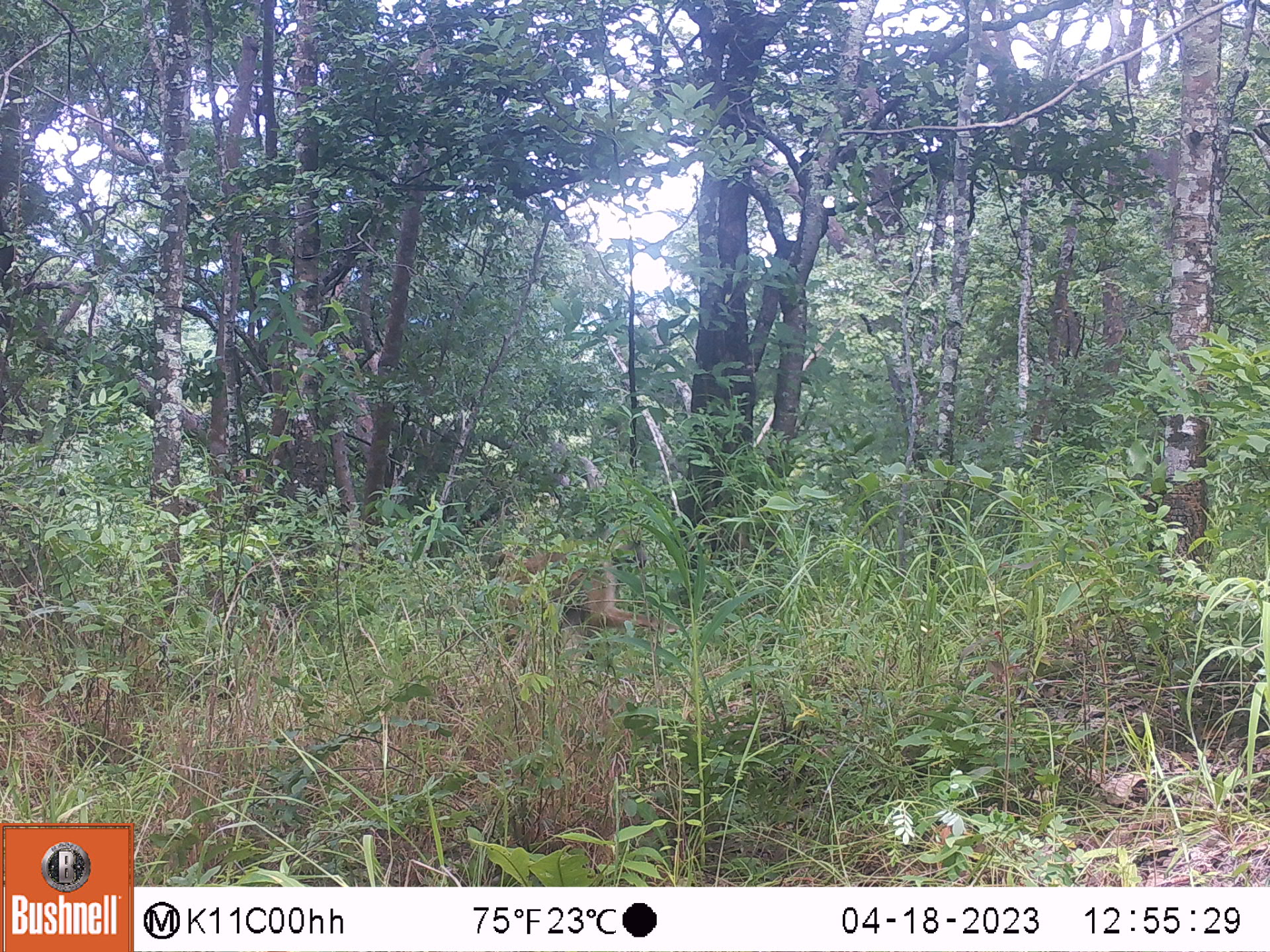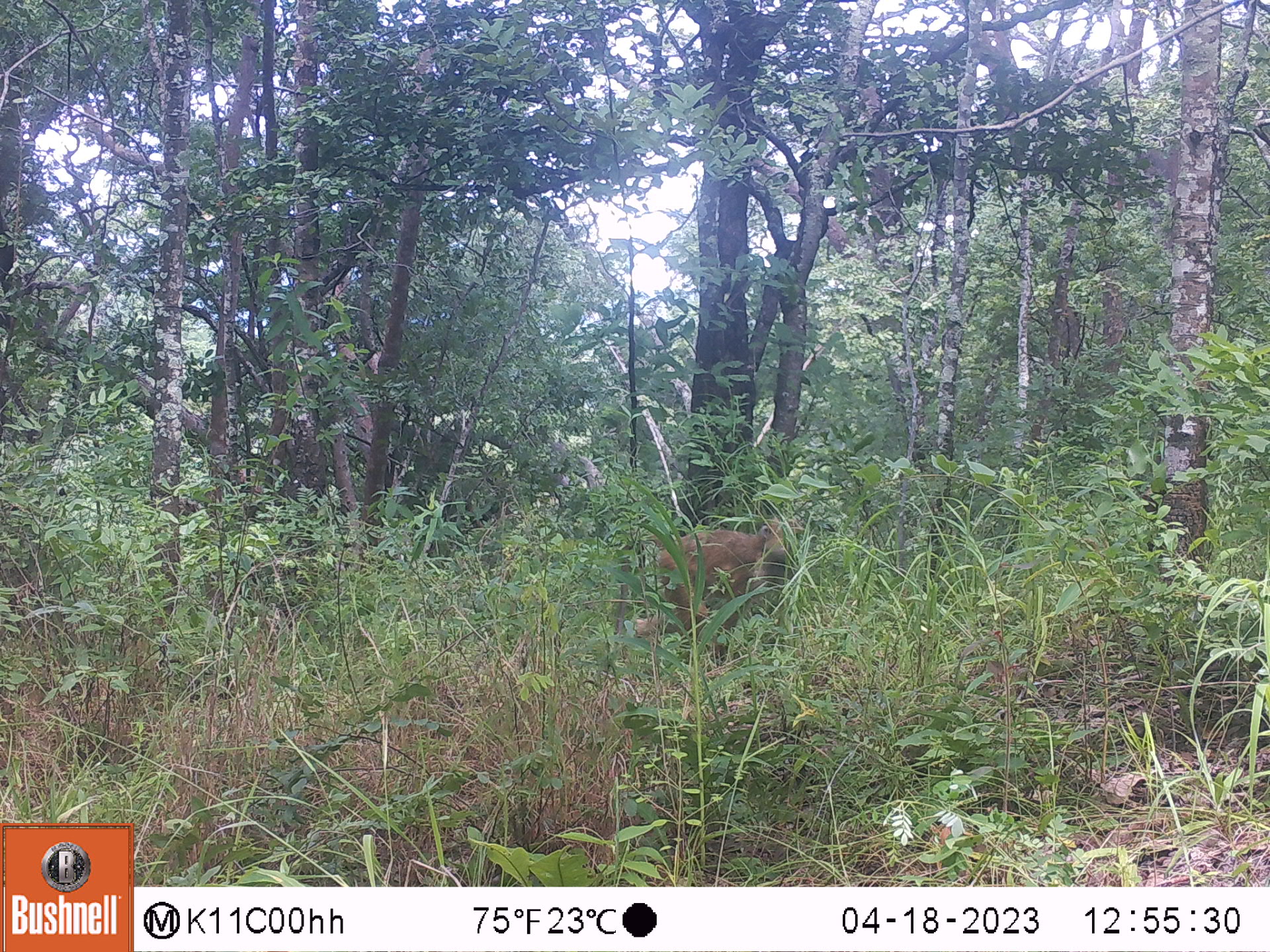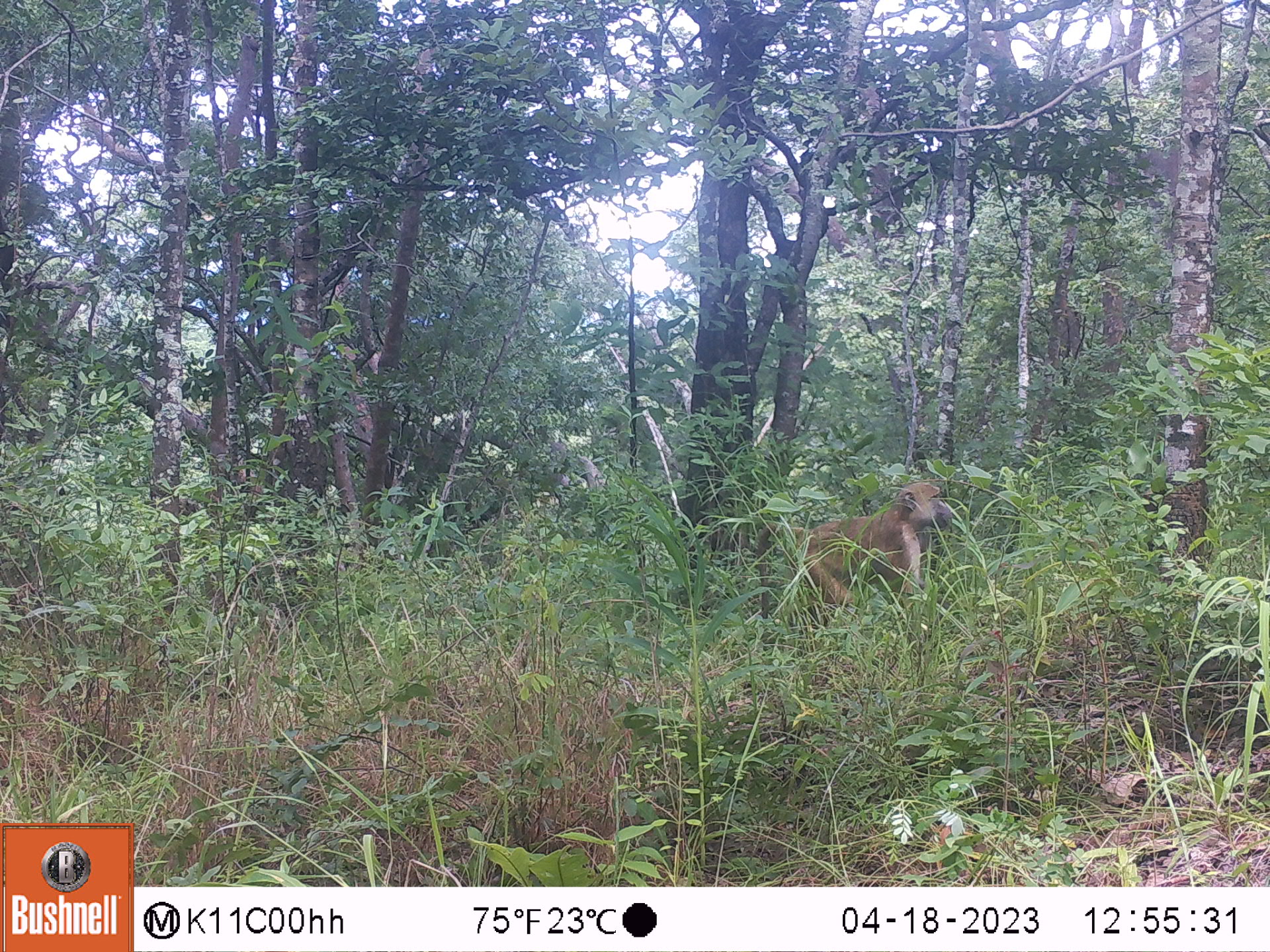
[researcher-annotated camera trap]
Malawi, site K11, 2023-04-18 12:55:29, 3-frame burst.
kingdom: Animalia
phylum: Chordata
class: Mammalia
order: Primates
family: Cercopithecidae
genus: Papio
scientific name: Papio cynocephalus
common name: yellow baboon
Yellow baboon (Papio cynocephalus), count 1.